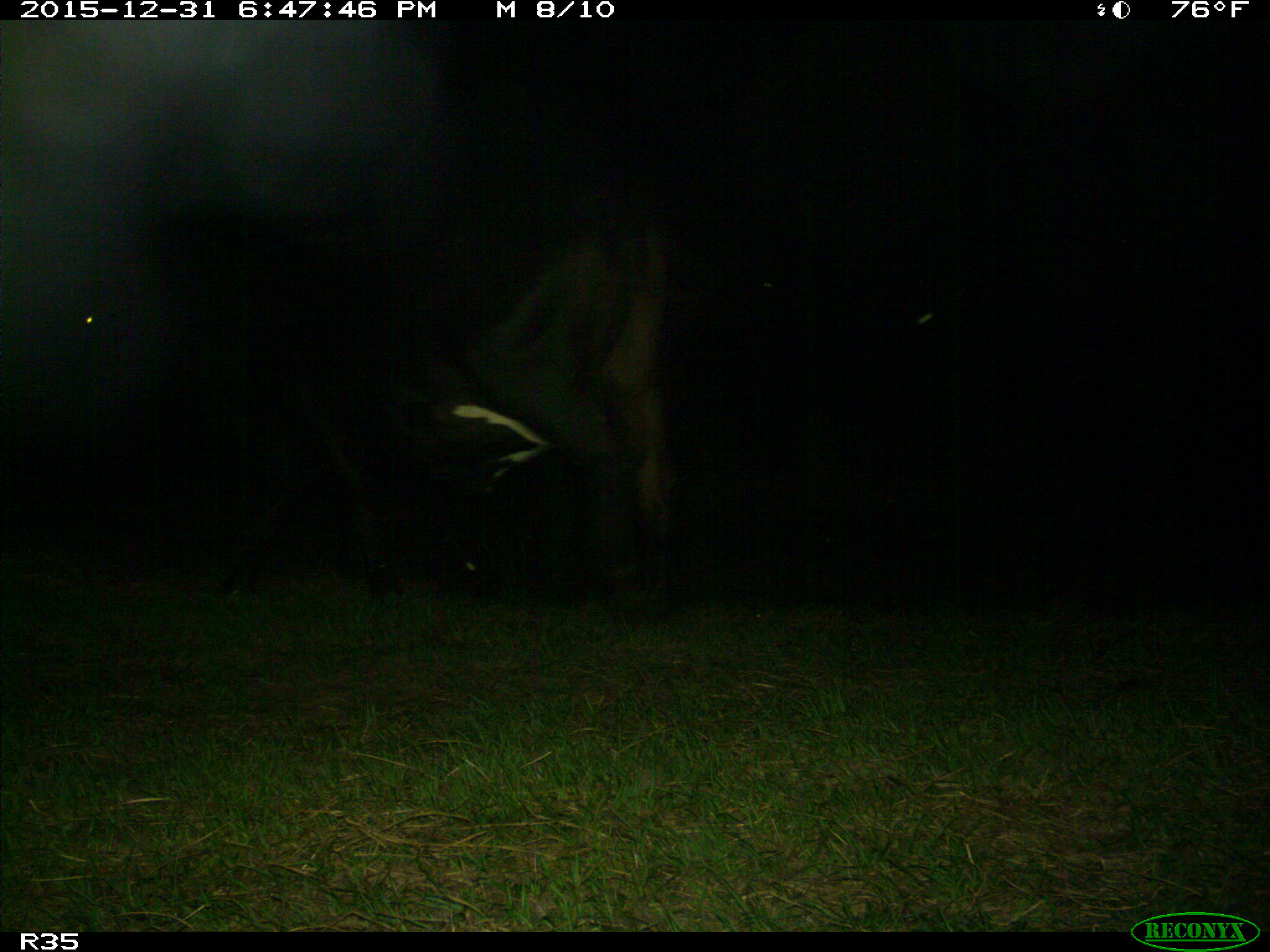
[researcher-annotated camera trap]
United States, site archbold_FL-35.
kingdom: Animalia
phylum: Chordata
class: Mammalia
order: Artiodactyla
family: Bovidae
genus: Bos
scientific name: Bos taurus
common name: domestic cow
Bos taurus (domestic cow).